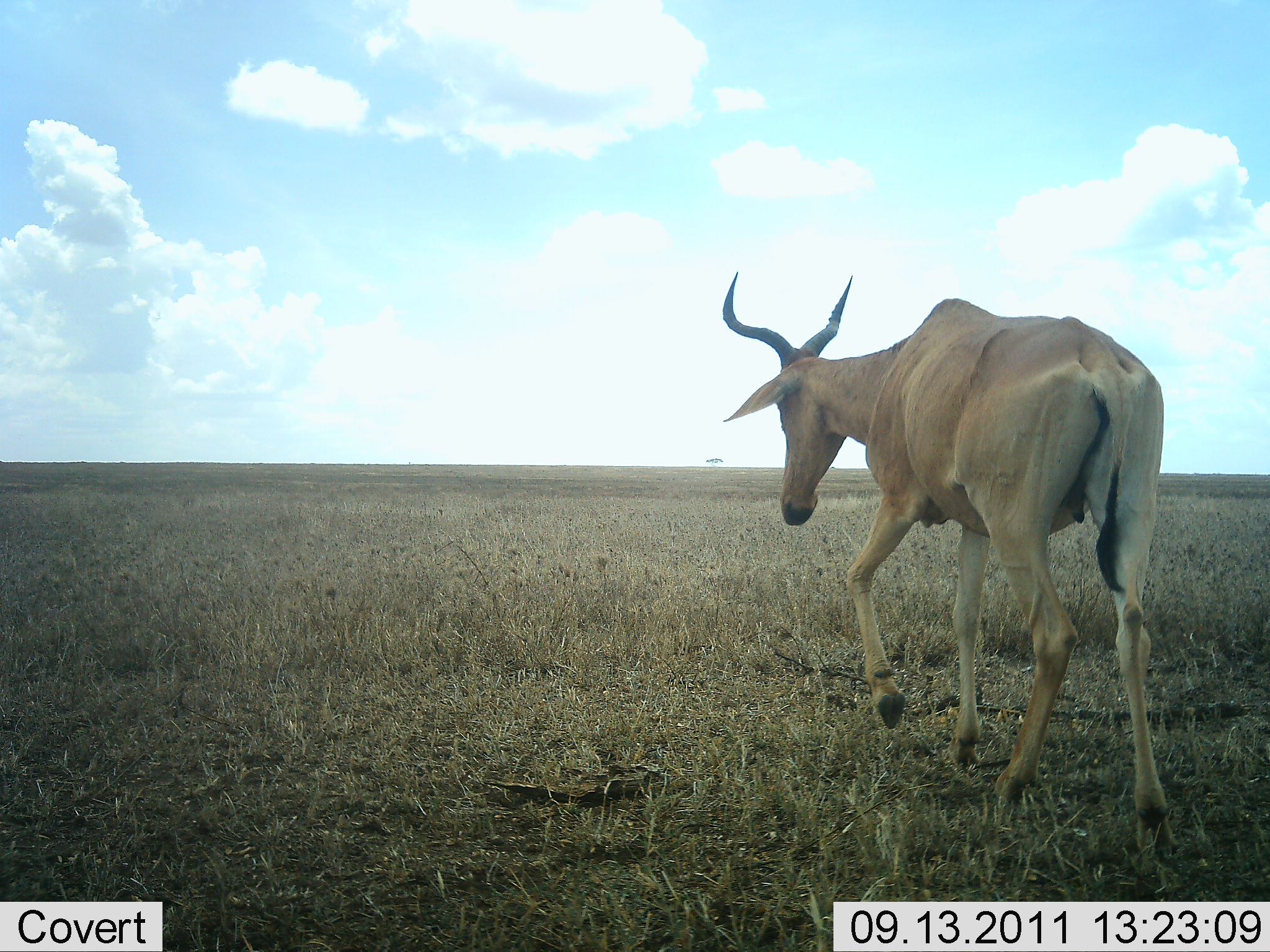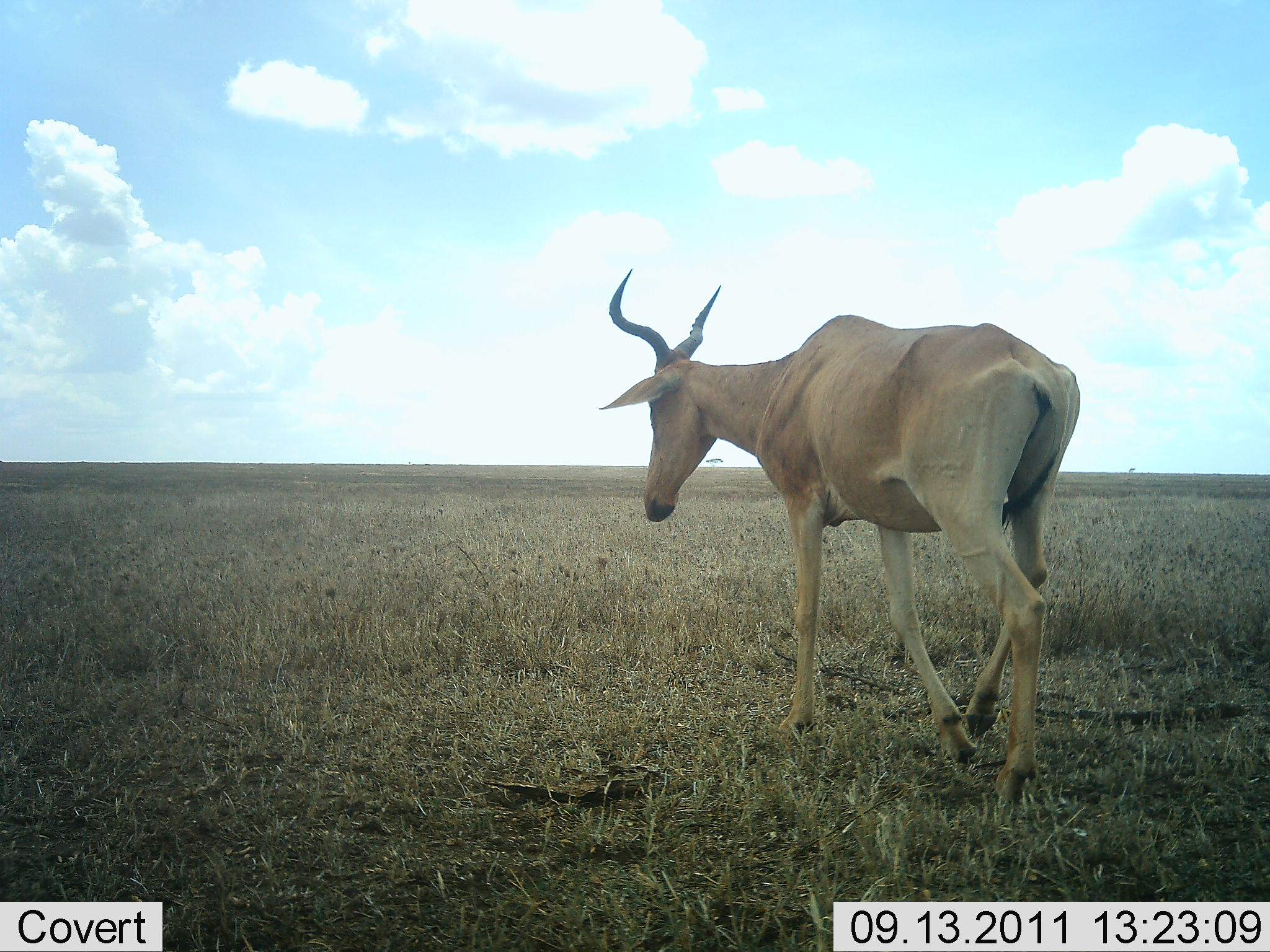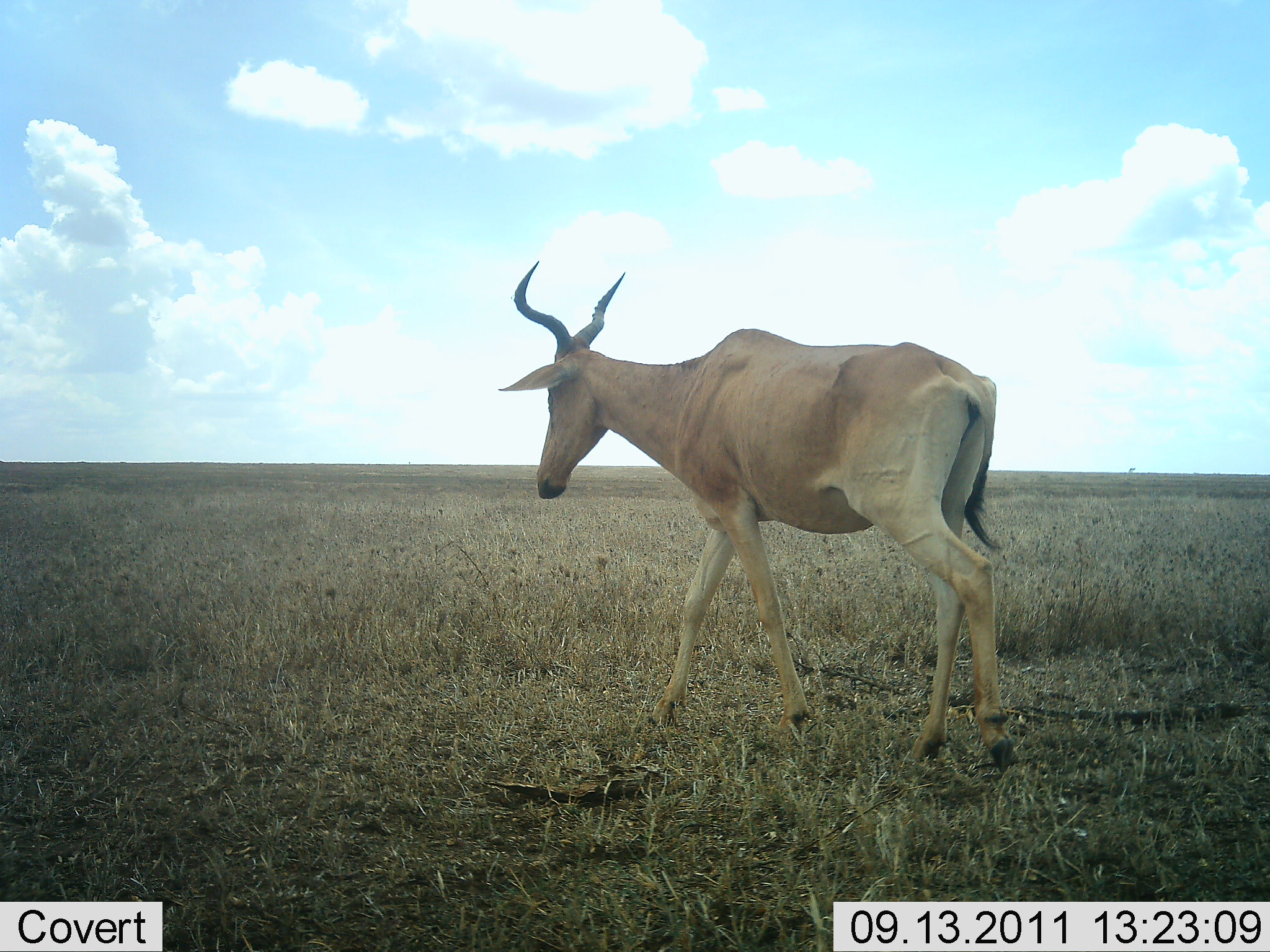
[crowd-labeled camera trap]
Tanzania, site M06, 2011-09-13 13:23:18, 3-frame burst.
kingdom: Animalia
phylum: Chordata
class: Mammalia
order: Artiodactyla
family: Bovidae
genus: Alcelaphus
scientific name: Alcelaphus buselaphus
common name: hartebeest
Hartebeest (Alcelaphus buselaphus), count 1. Behavior (volunteer vote fractions): standing 0%, resting 0%, moving 100%, interacting 0%. Young present (vote fraction): 0%. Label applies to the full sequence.